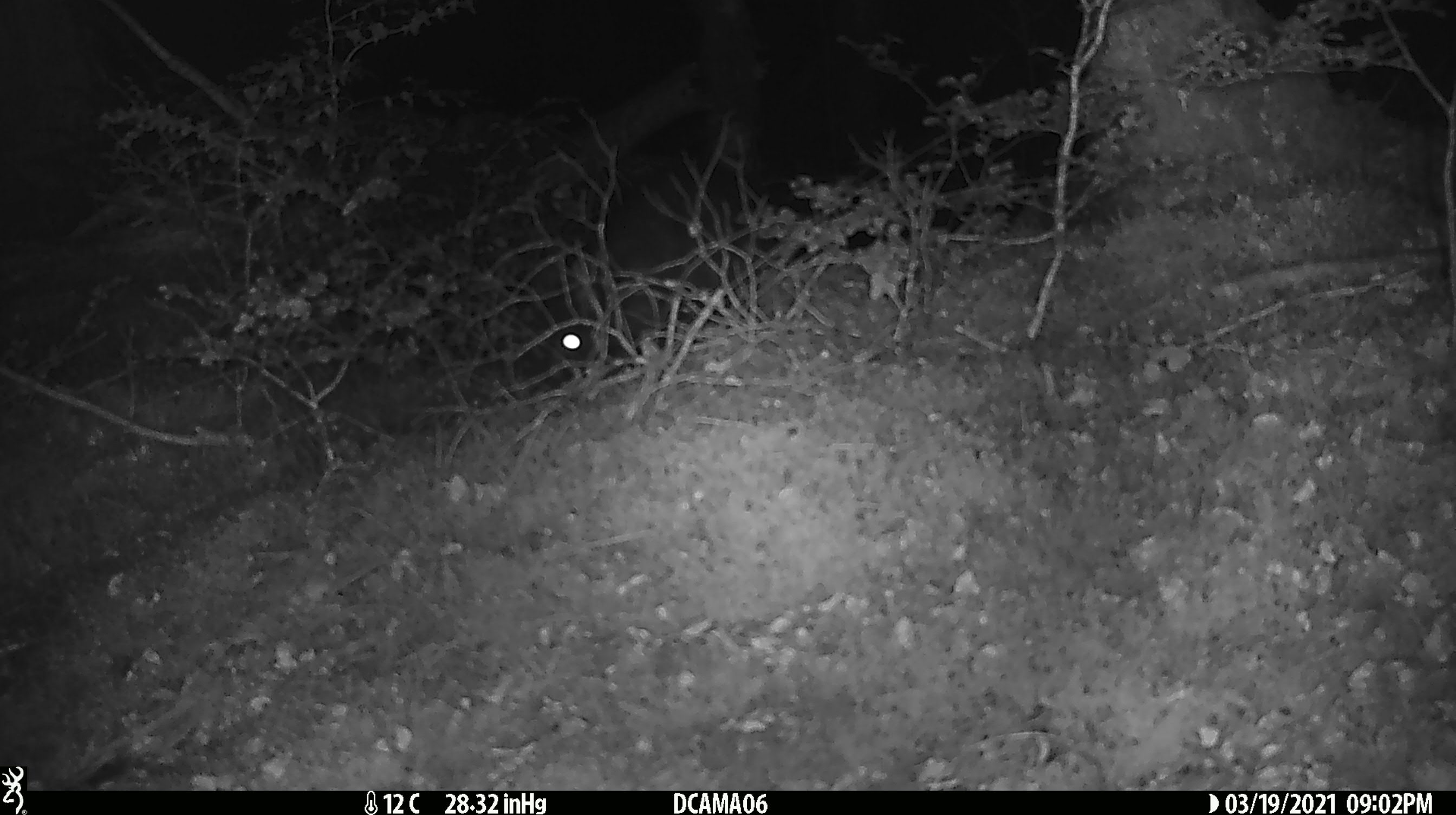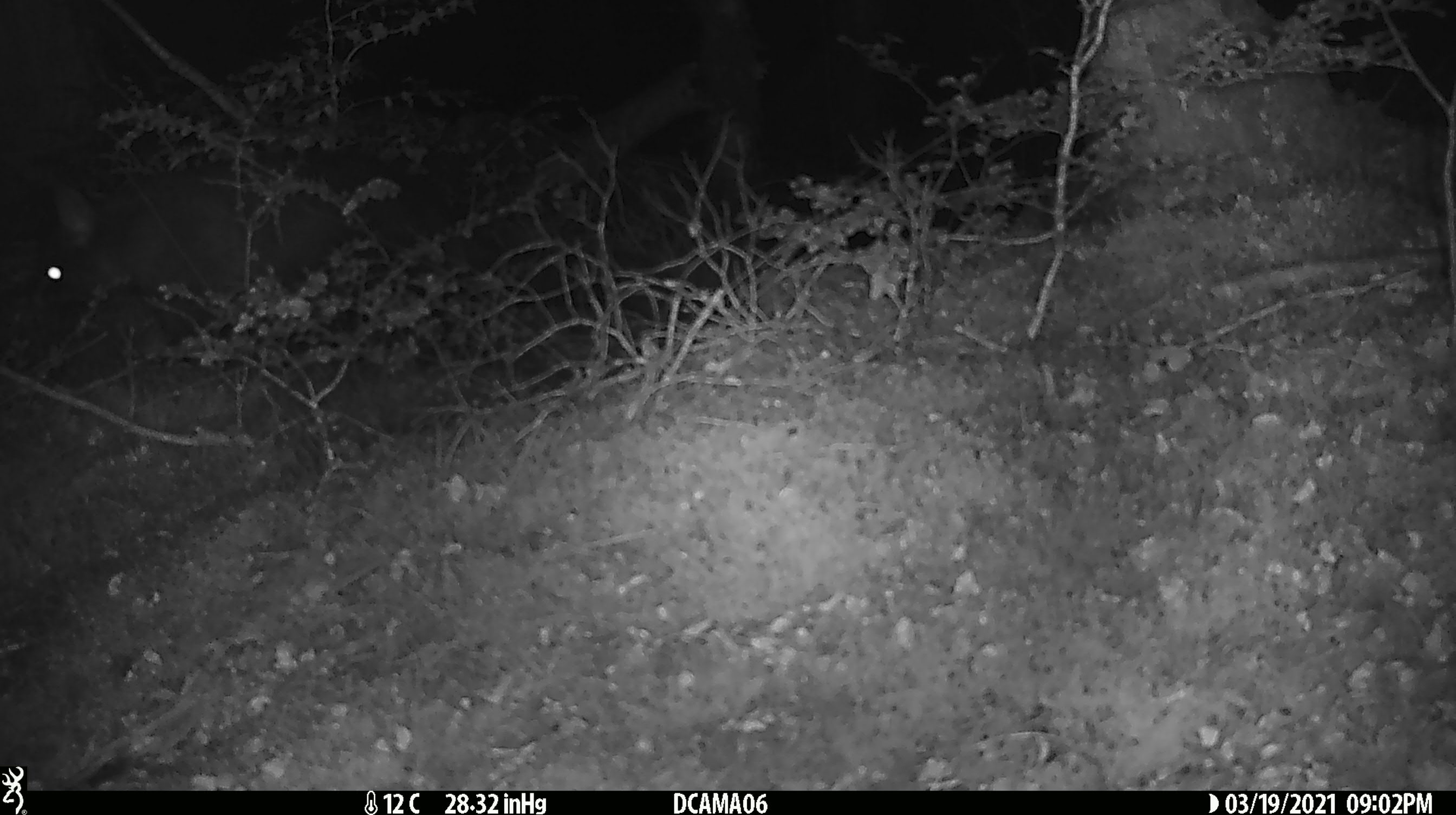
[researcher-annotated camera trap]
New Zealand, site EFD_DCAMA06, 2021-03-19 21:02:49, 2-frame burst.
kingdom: Animalia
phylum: Chordata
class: Mammalia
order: Diprotodontia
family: Phalangeridae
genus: Trichosurus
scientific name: Trichosurus vulpecula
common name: common brushtail possum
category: possum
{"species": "possum (common brushtail possum) (Trichosurus vulpecula)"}